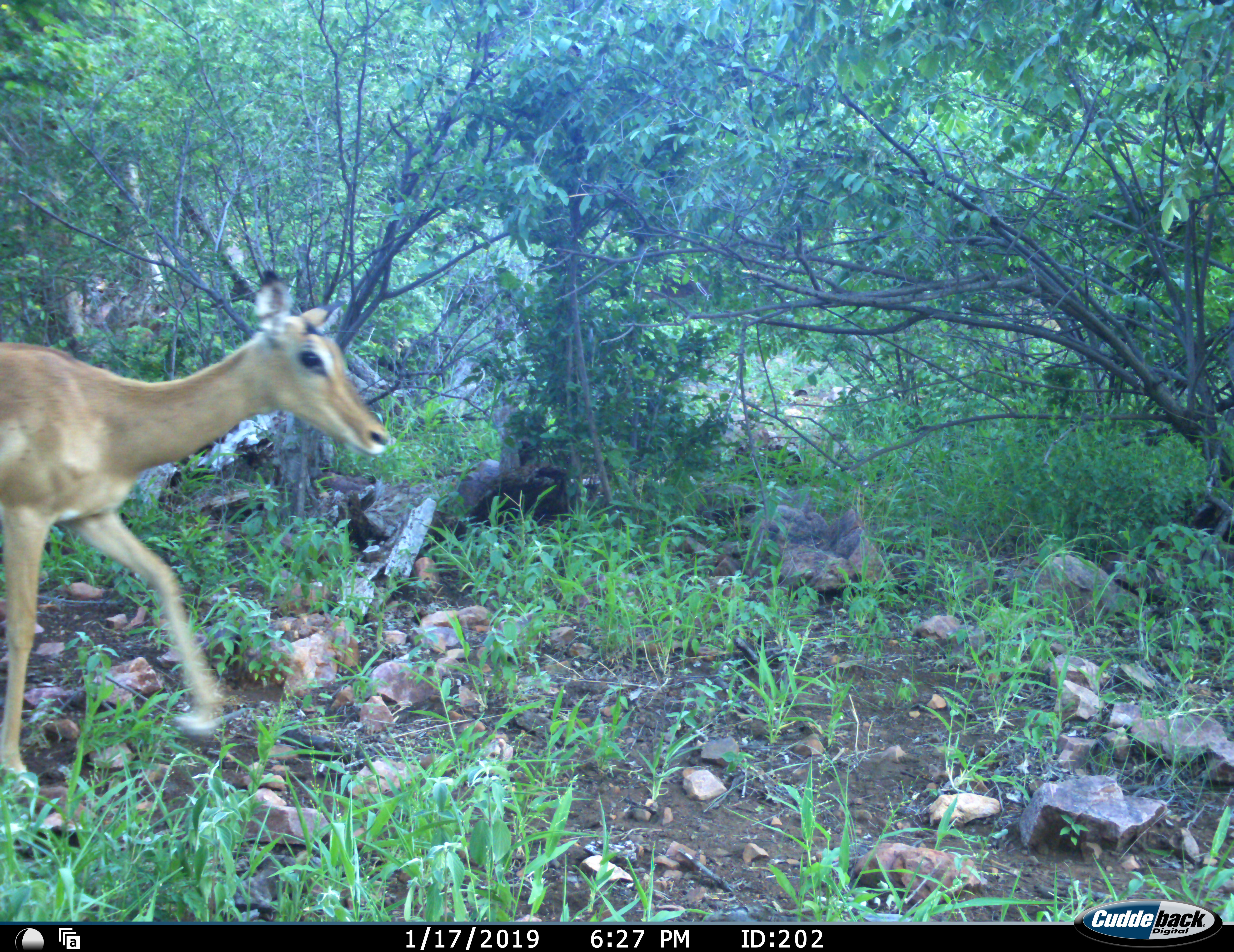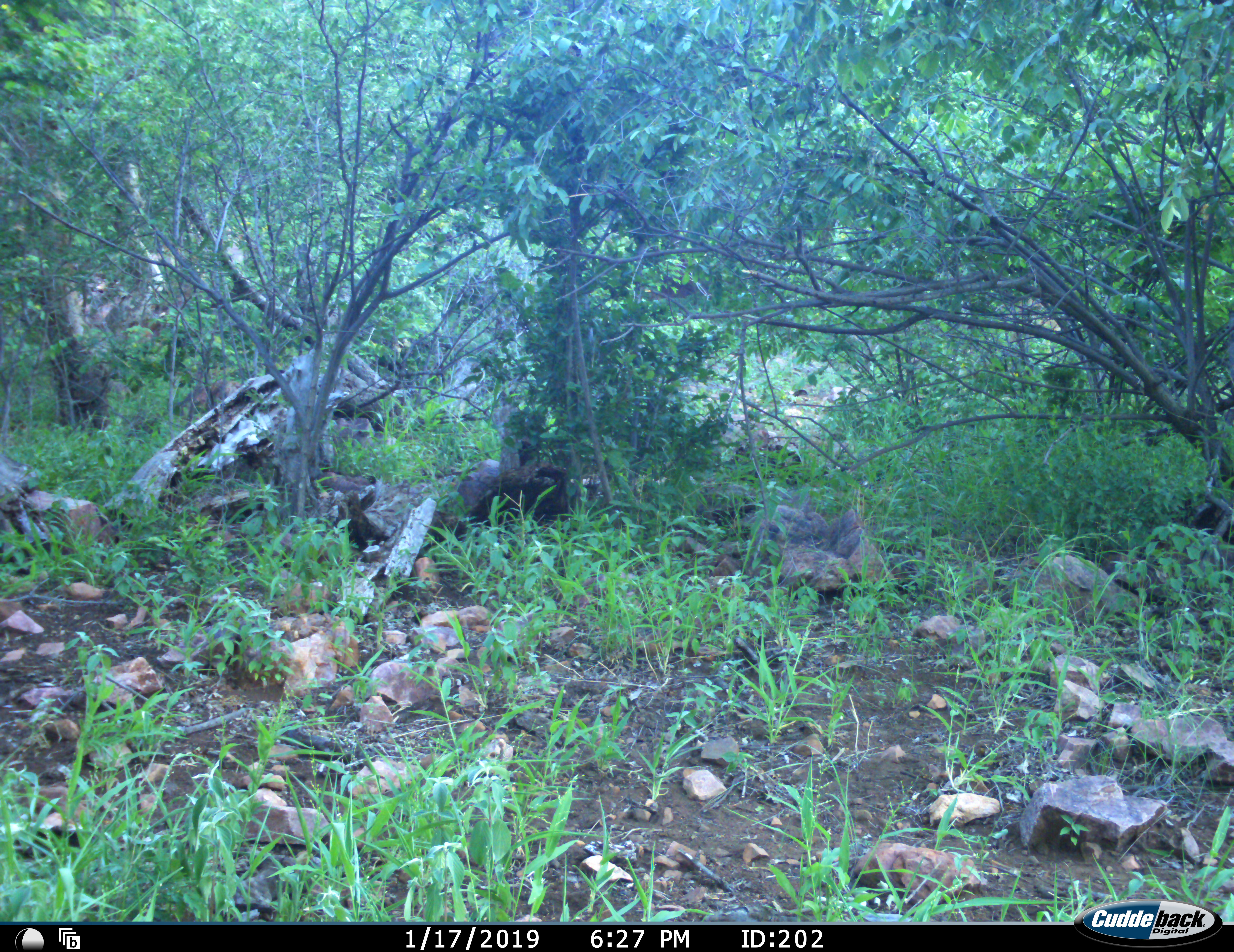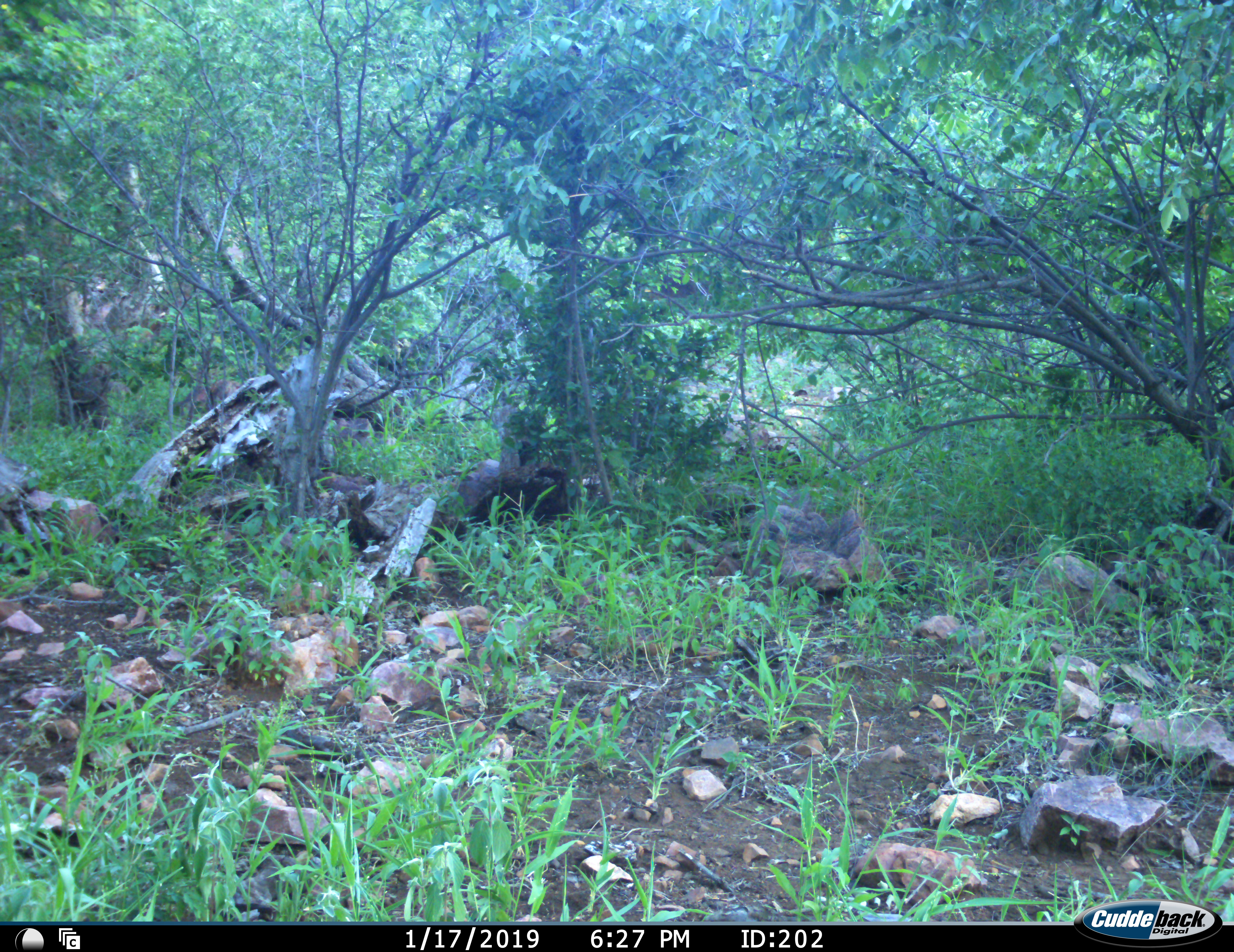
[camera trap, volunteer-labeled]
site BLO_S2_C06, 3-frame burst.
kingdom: Animalia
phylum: Chordata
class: Mammalia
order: Artiodactyla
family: Bovidae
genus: Aepyceros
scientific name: Aepyceros melampus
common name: impala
Impala (Aepyceros melampus), count 1. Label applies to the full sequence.